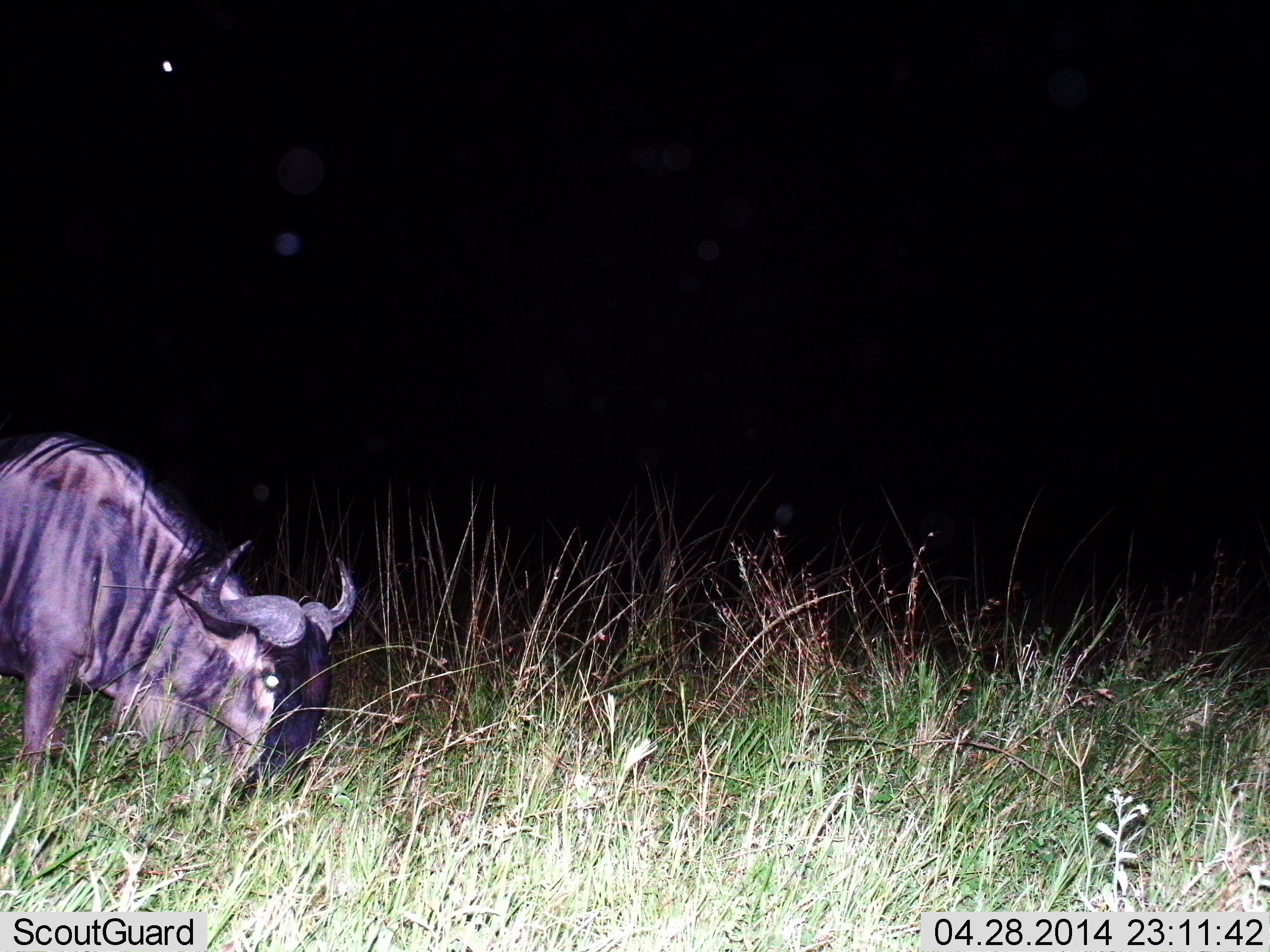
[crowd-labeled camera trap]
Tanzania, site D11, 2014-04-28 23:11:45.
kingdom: Animalia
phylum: Chordata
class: Mammalia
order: Artiodactyla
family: Bovidae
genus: Connochaetes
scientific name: Connochaetes taurinus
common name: blue wildebeest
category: wildebeest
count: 1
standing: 9%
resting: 0%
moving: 9%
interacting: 0%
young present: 0%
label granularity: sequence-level